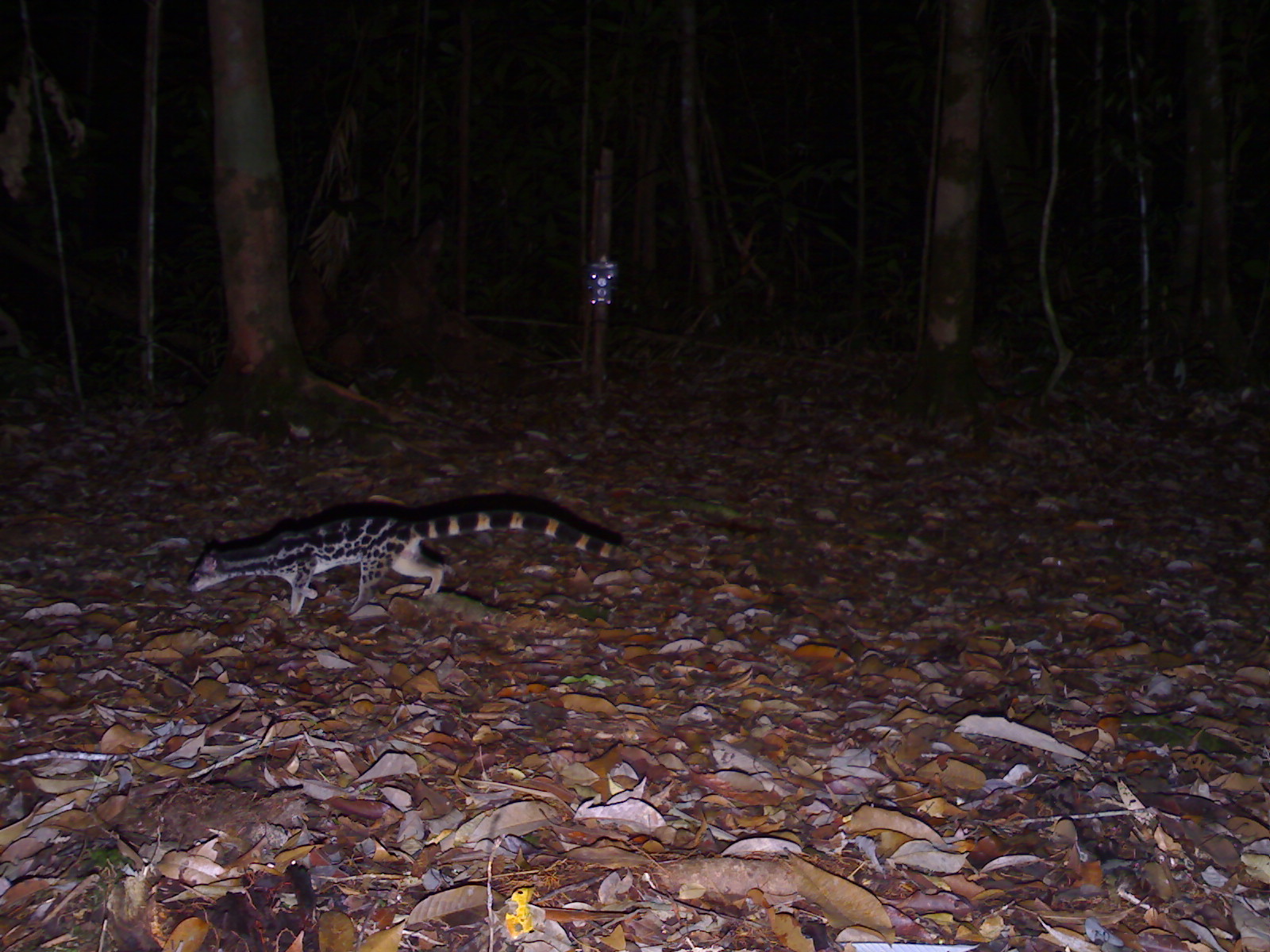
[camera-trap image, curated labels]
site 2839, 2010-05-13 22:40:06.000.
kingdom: Animalia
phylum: Chordata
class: Mammalia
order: Carnivora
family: Prionodontidae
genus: Prionodon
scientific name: Prionodon linsang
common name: banded linsang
Prionodon linsang (banded linsang), count 1.